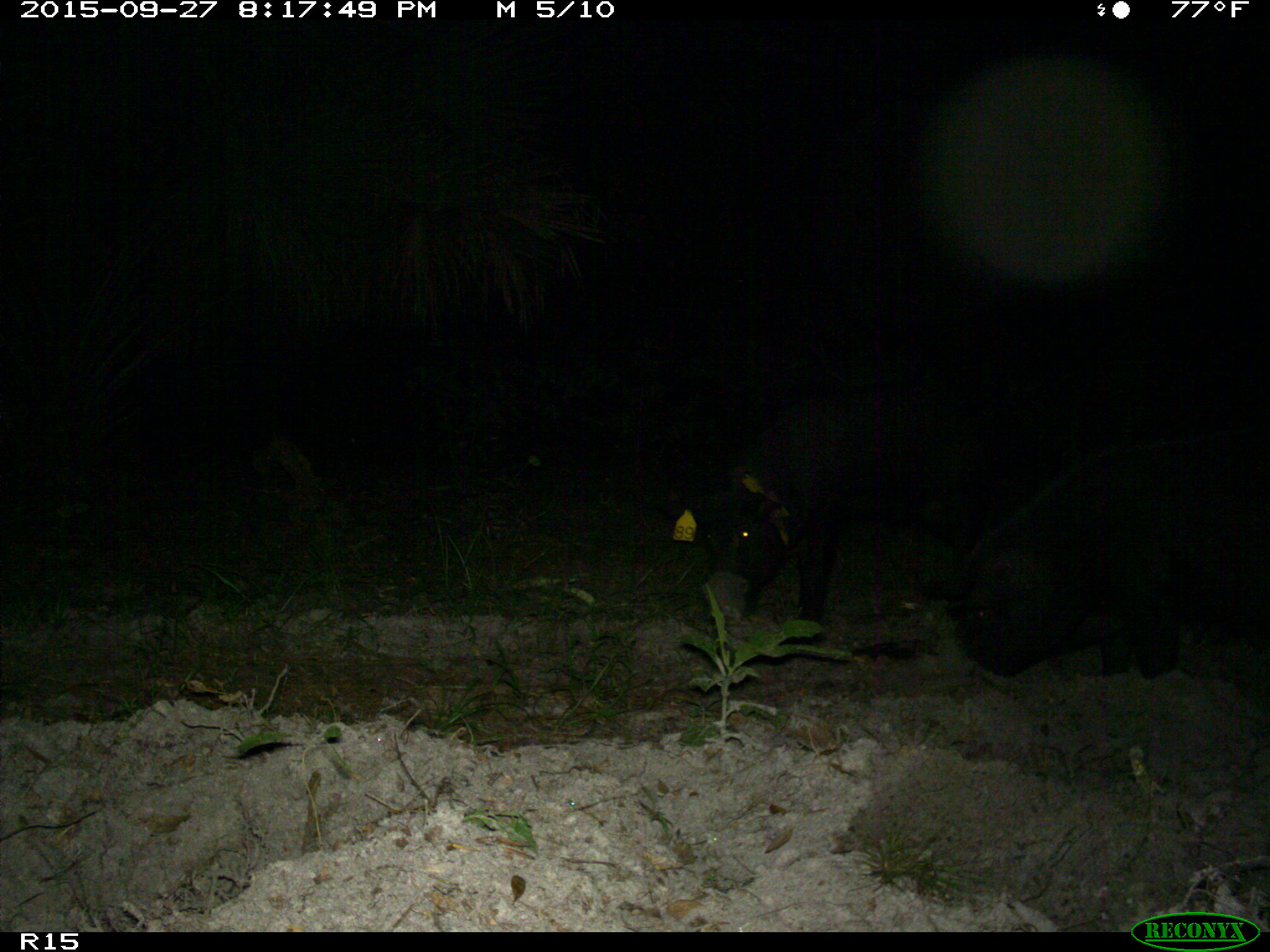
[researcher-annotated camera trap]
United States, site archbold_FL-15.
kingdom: Animalia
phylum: Chordata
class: Mammalia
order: Artiodactyla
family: Suidae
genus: Sus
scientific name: Sus scrofa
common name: wild boar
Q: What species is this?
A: Sus scrofa (wild boar).